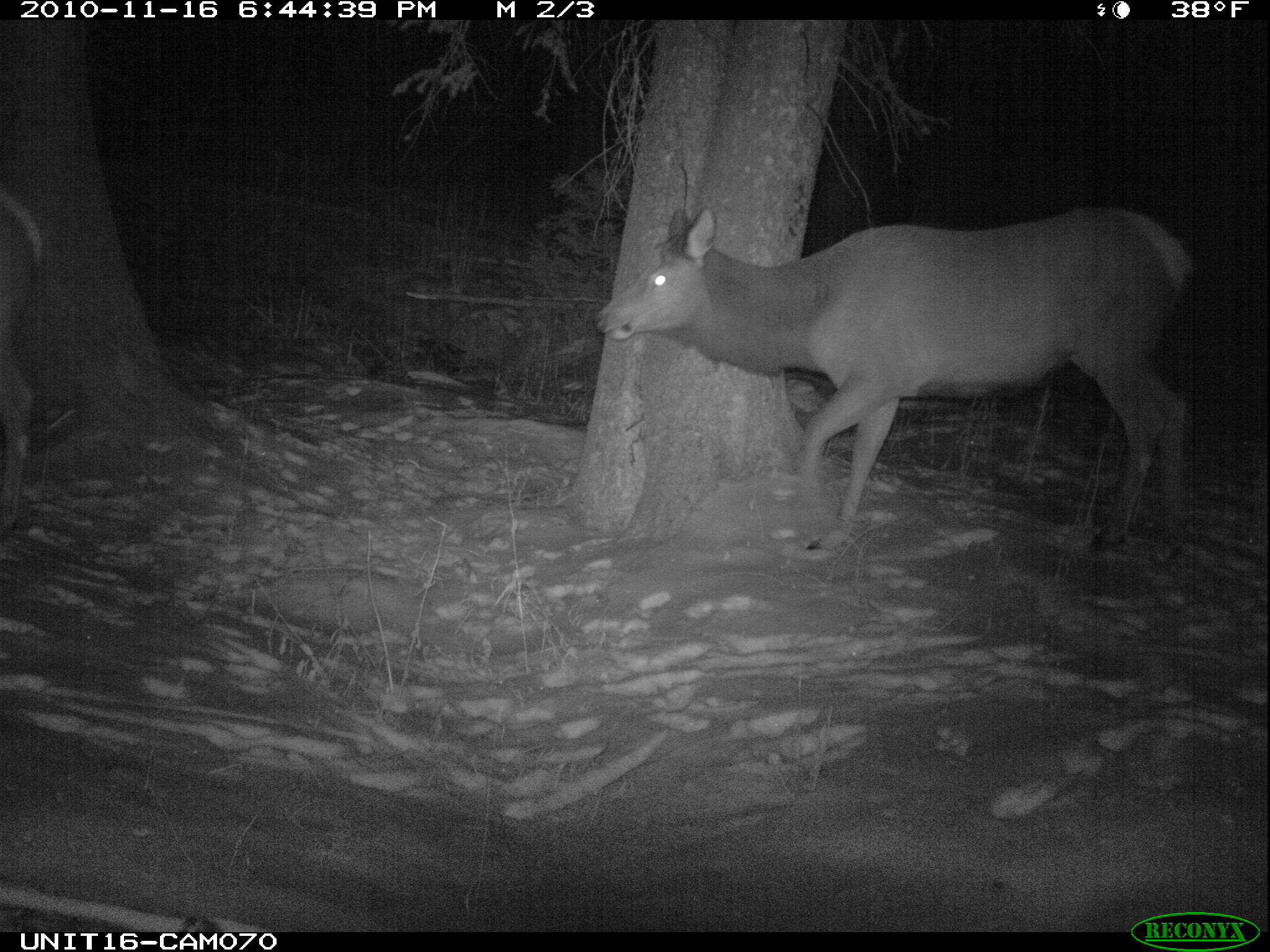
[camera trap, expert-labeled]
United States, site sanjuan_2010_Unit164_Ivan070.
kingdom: Animalia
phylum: Chordata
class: Mammalia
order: Artiodactyla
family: Cervidae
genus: Cervus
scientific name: Cervus elaphus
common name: red deer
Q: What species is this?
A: Cervus elaphus (red deer).